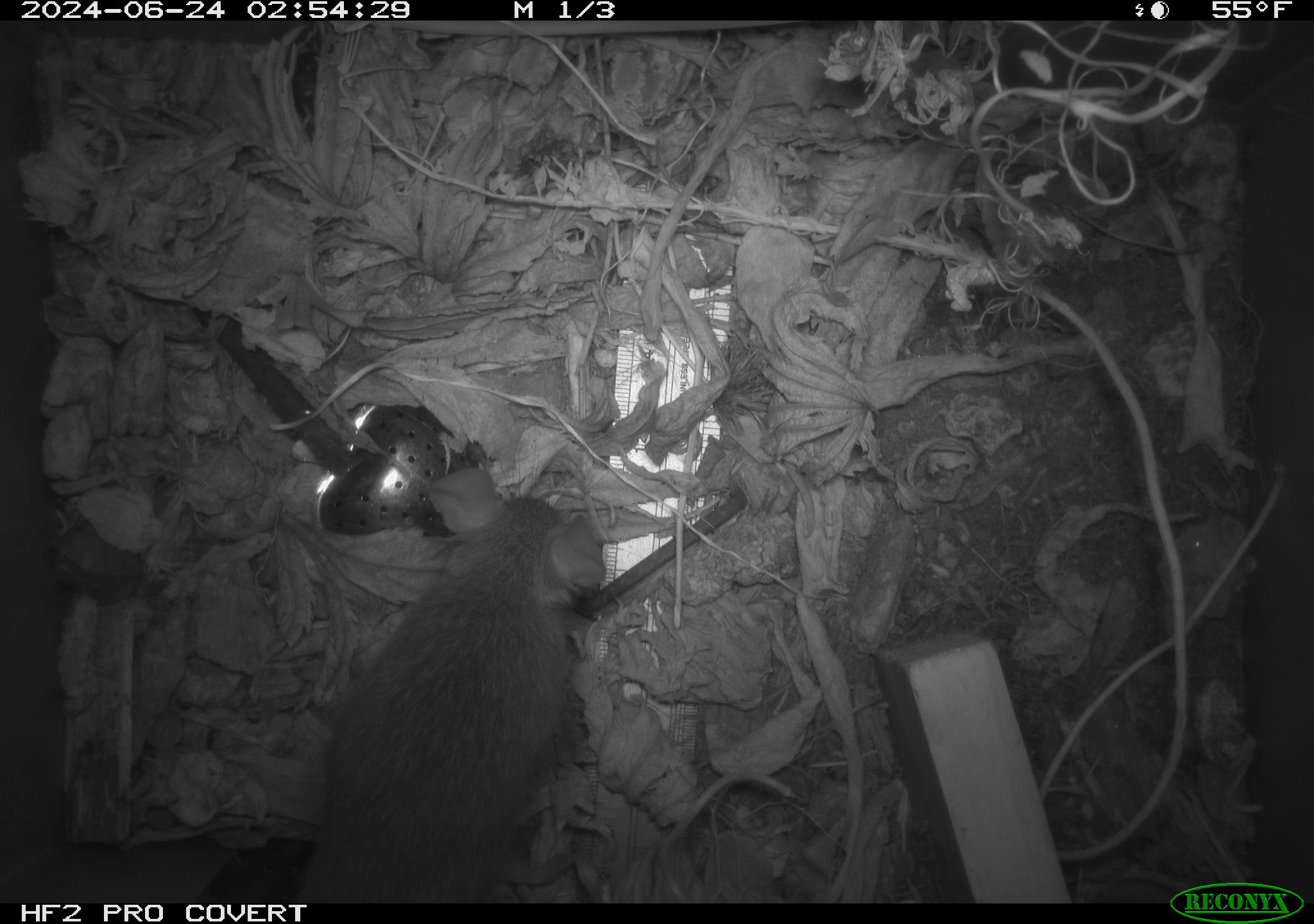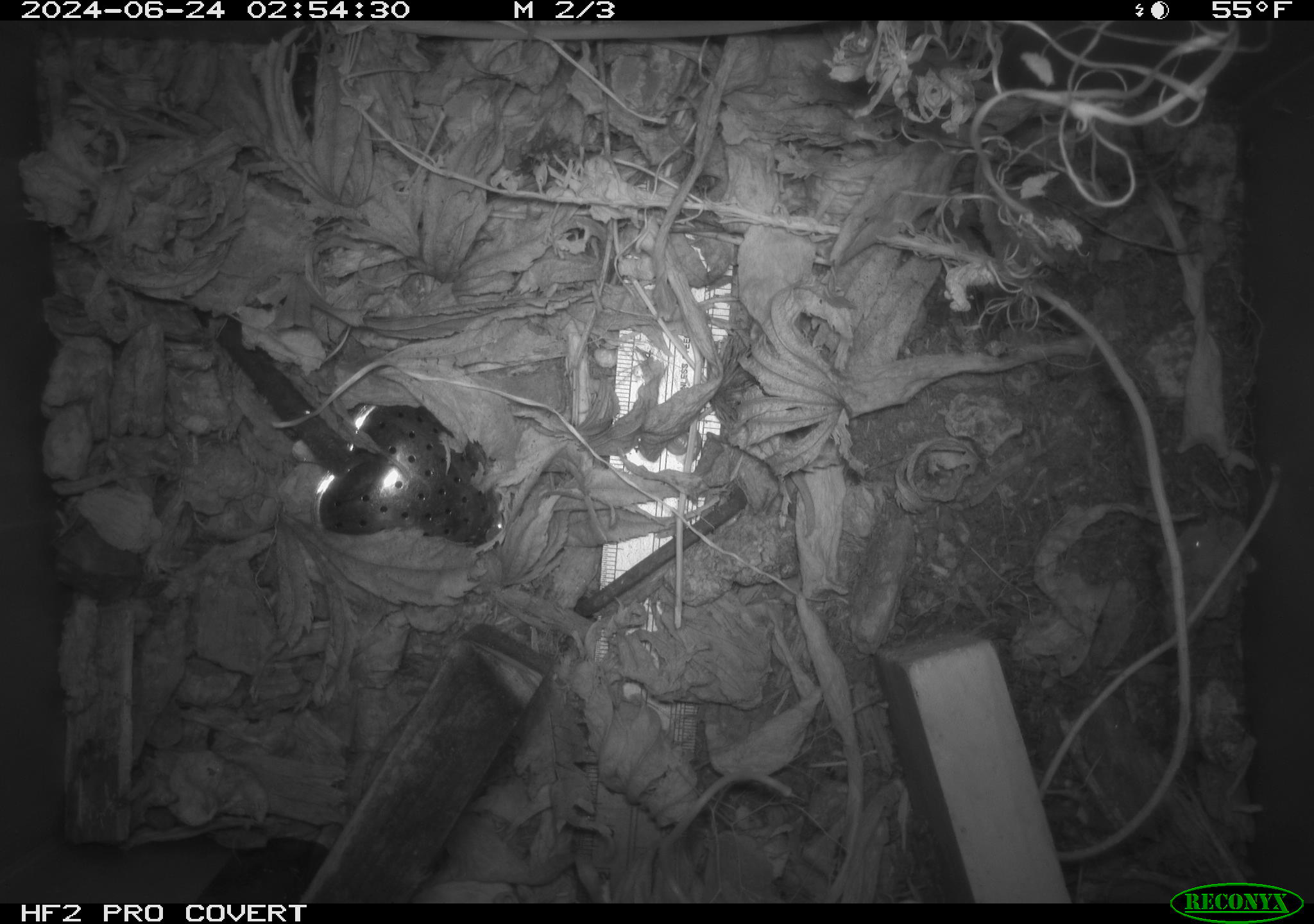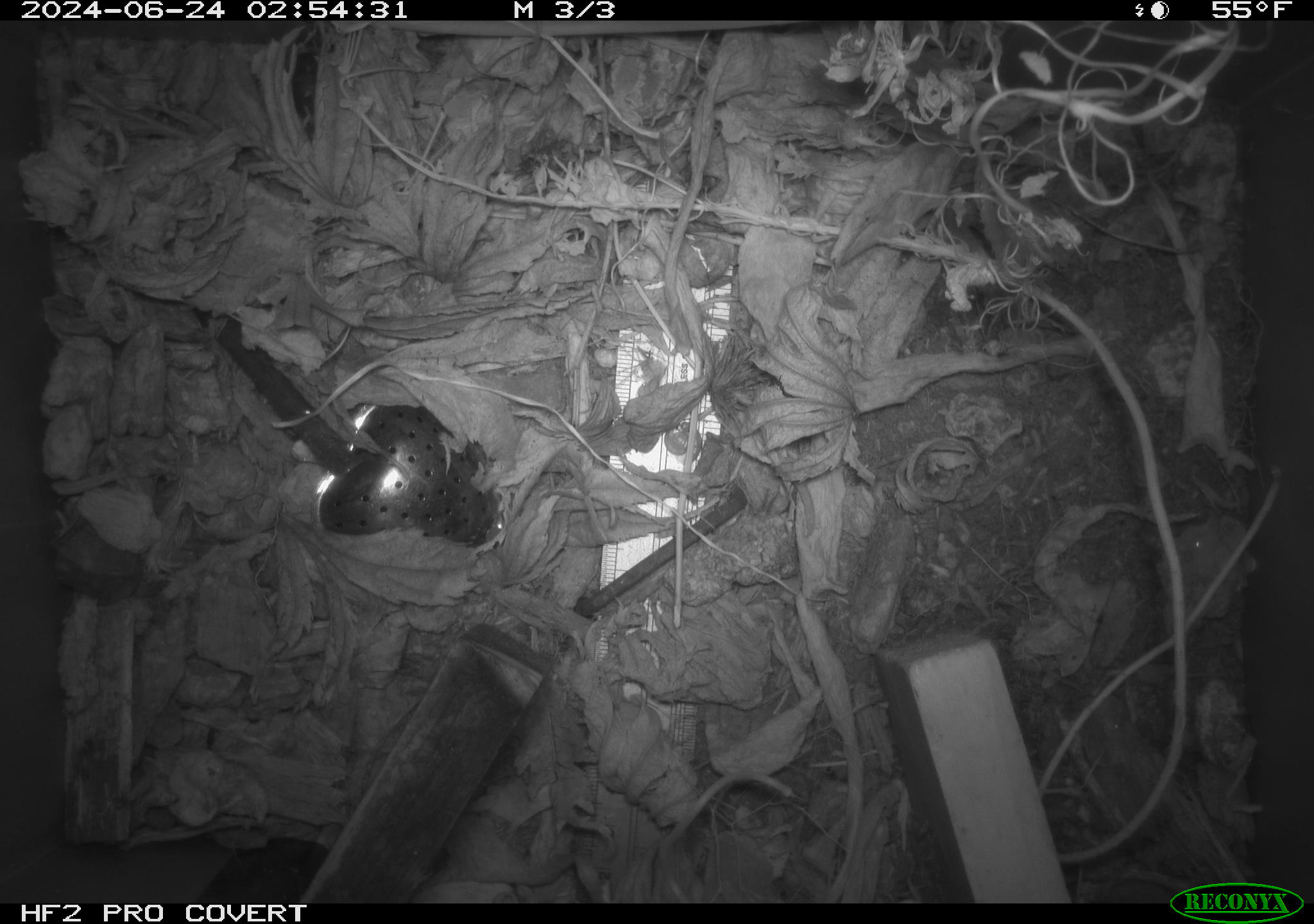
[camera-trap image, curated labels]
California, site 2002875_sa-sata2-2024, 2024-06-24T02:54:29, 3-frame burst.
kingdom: Animalia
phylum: Chordata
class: Mammalia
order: Rodentia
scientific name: Rodentia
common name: mouse species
Mouse species (Rodentia).